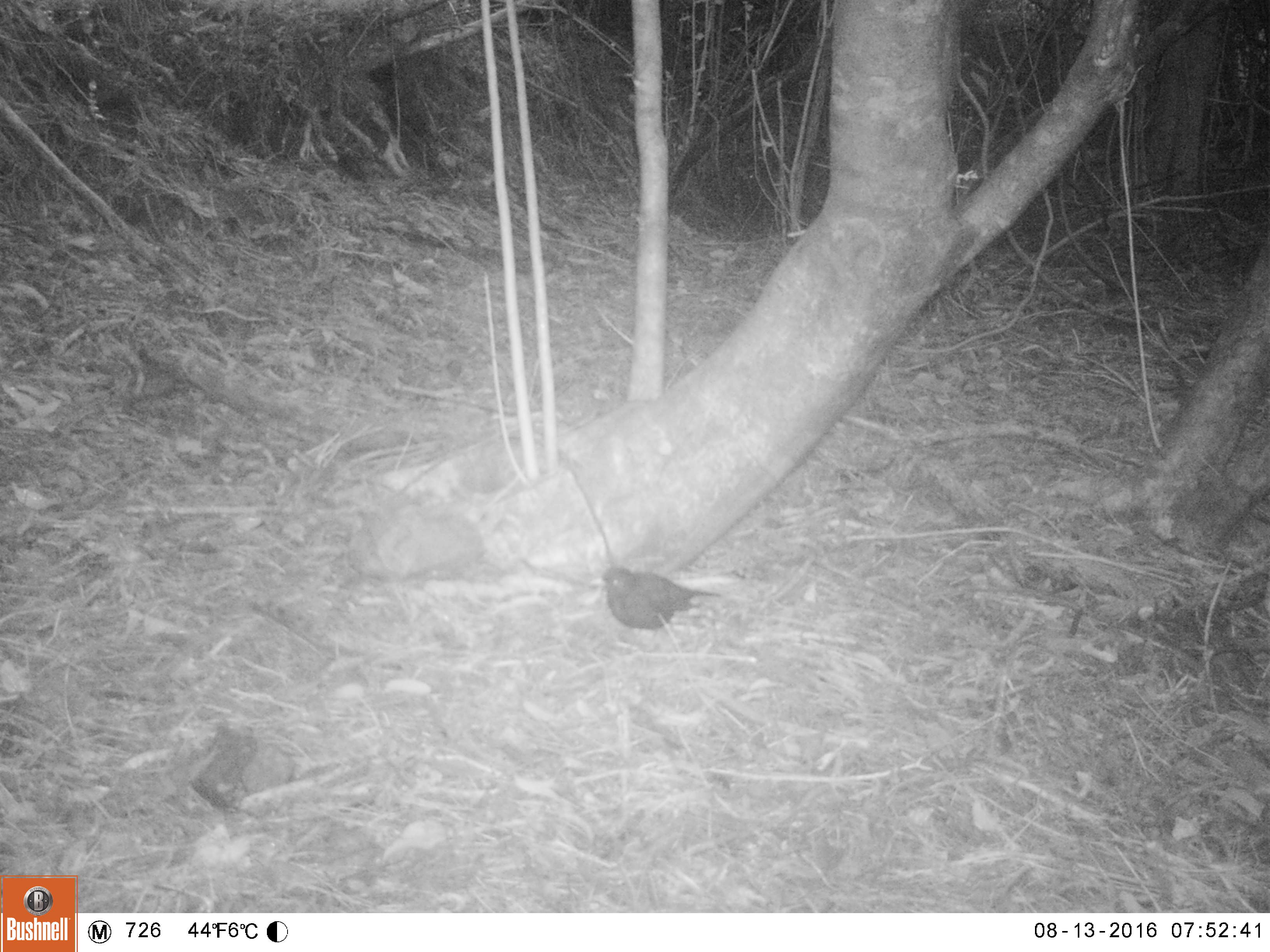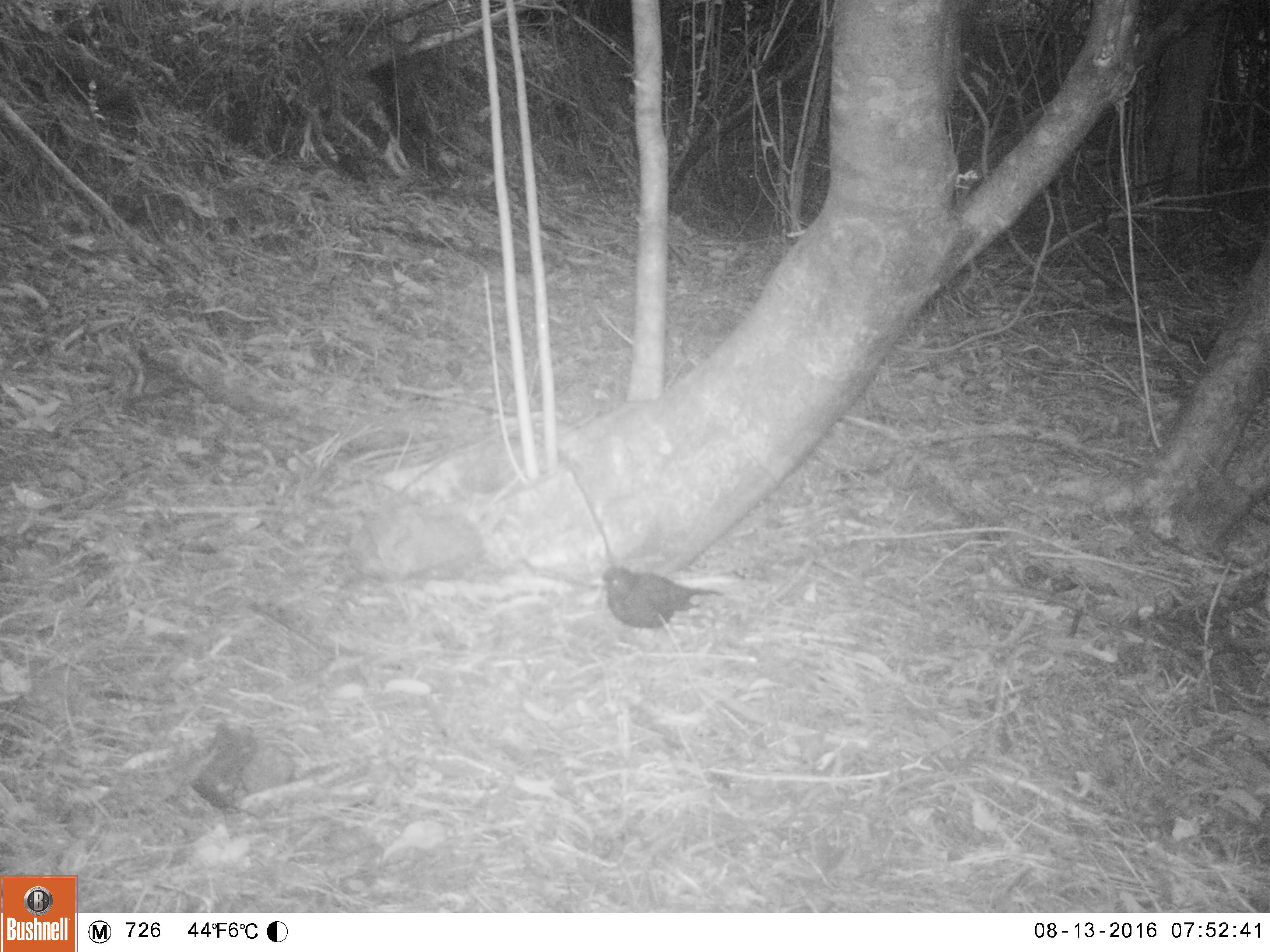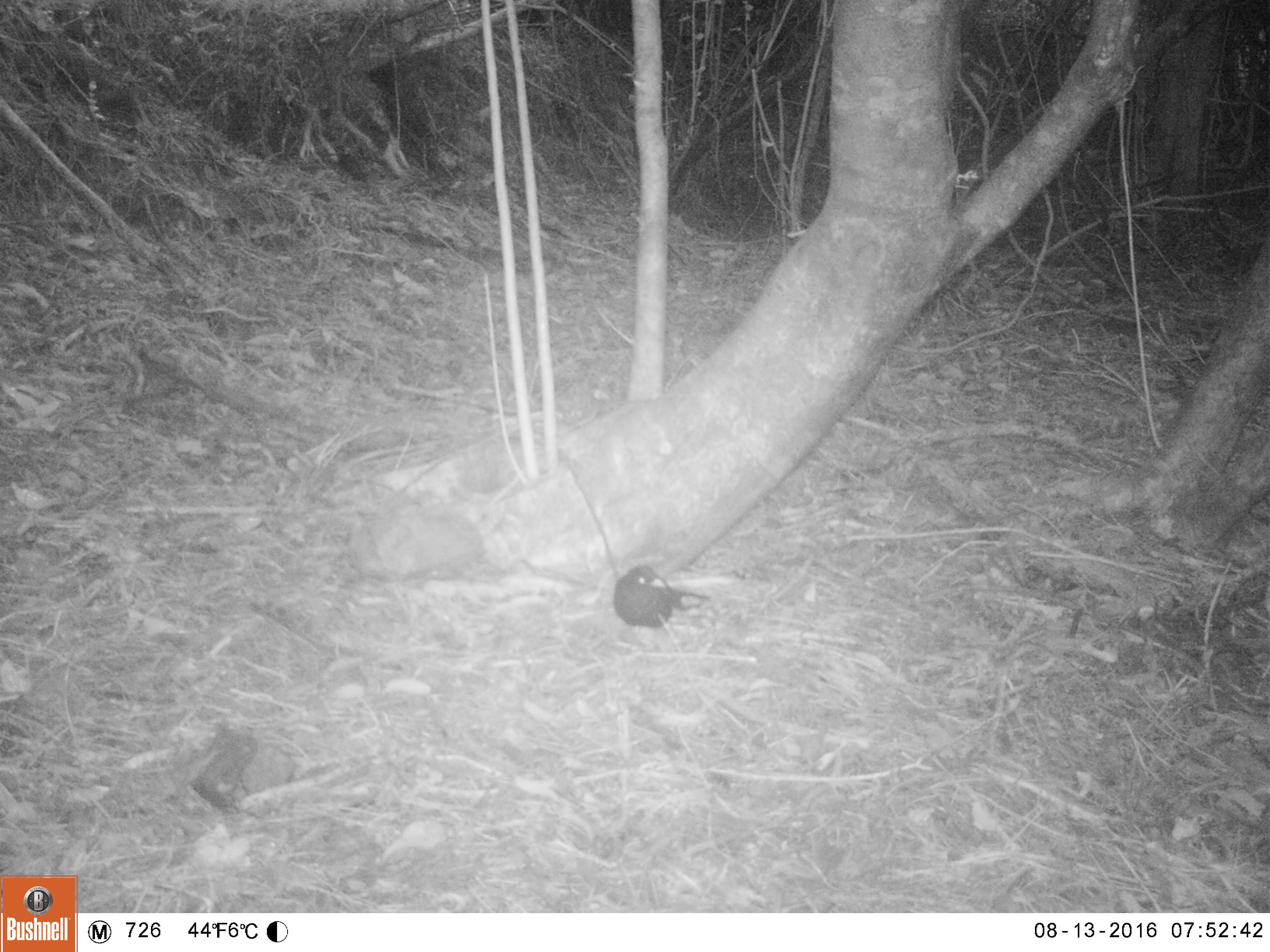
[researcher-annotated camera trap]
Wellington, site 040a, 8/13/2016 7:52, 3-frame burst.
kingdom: Animalia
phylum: Chordata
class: Aves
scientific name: Aves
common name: bird